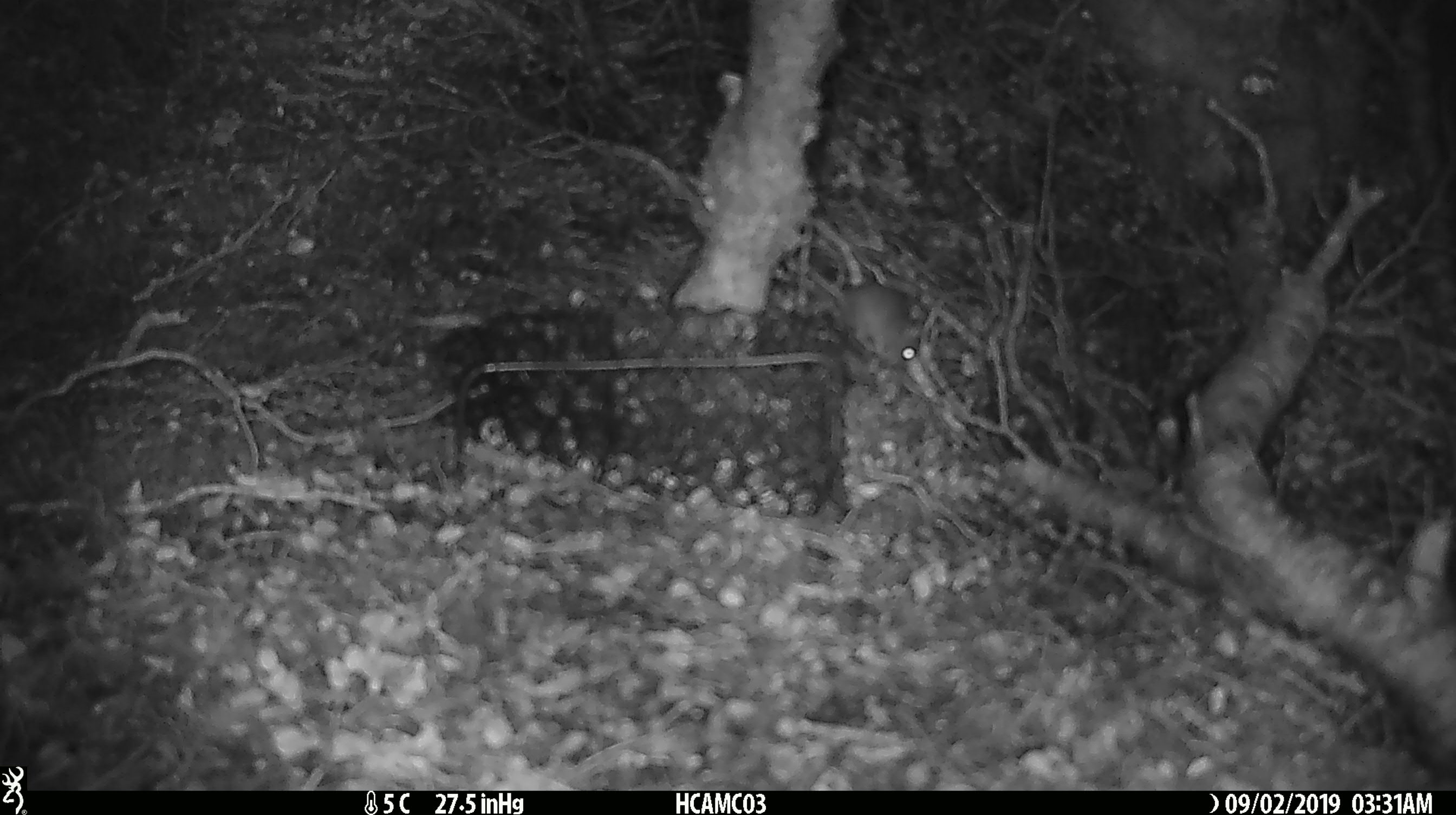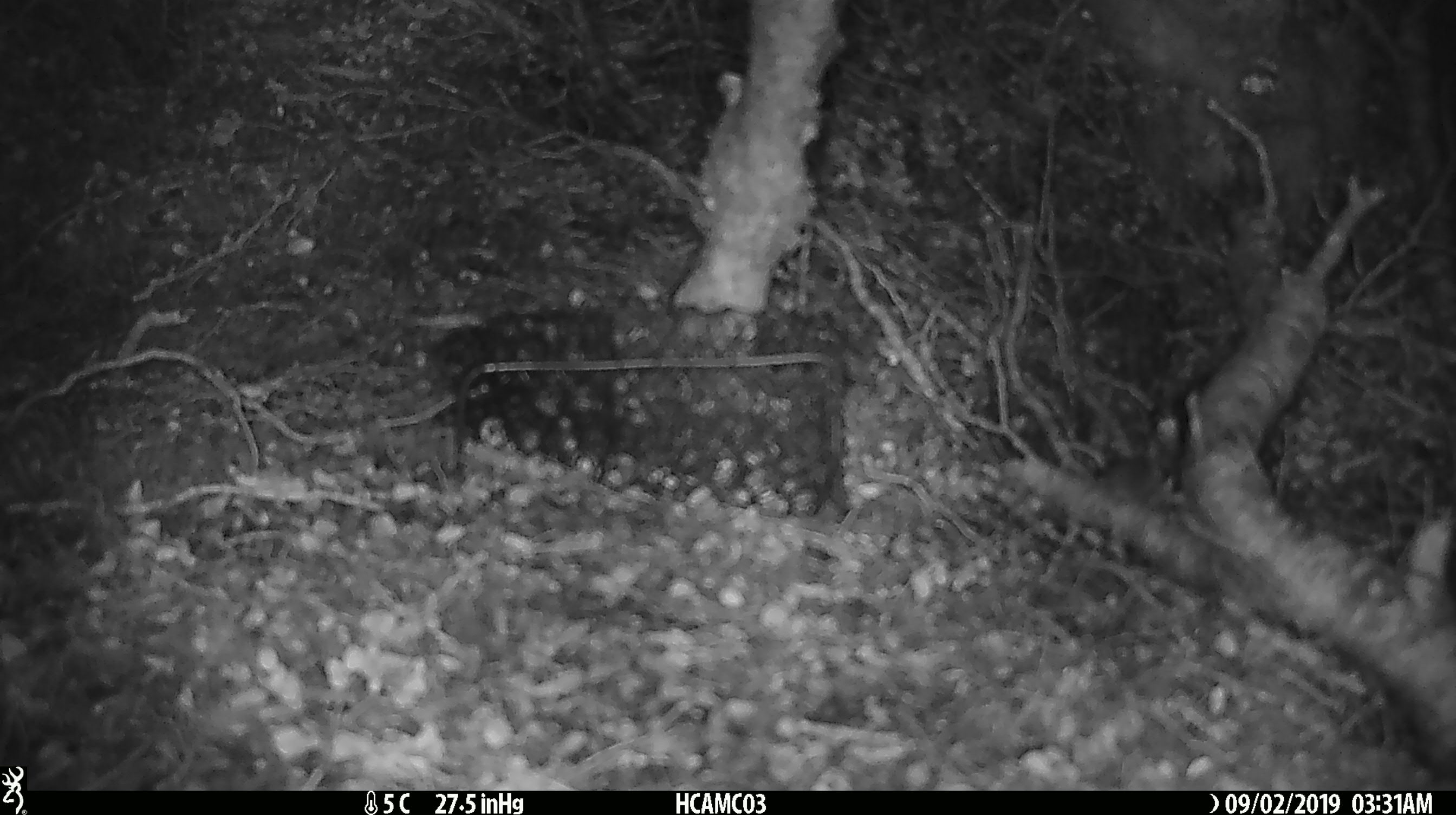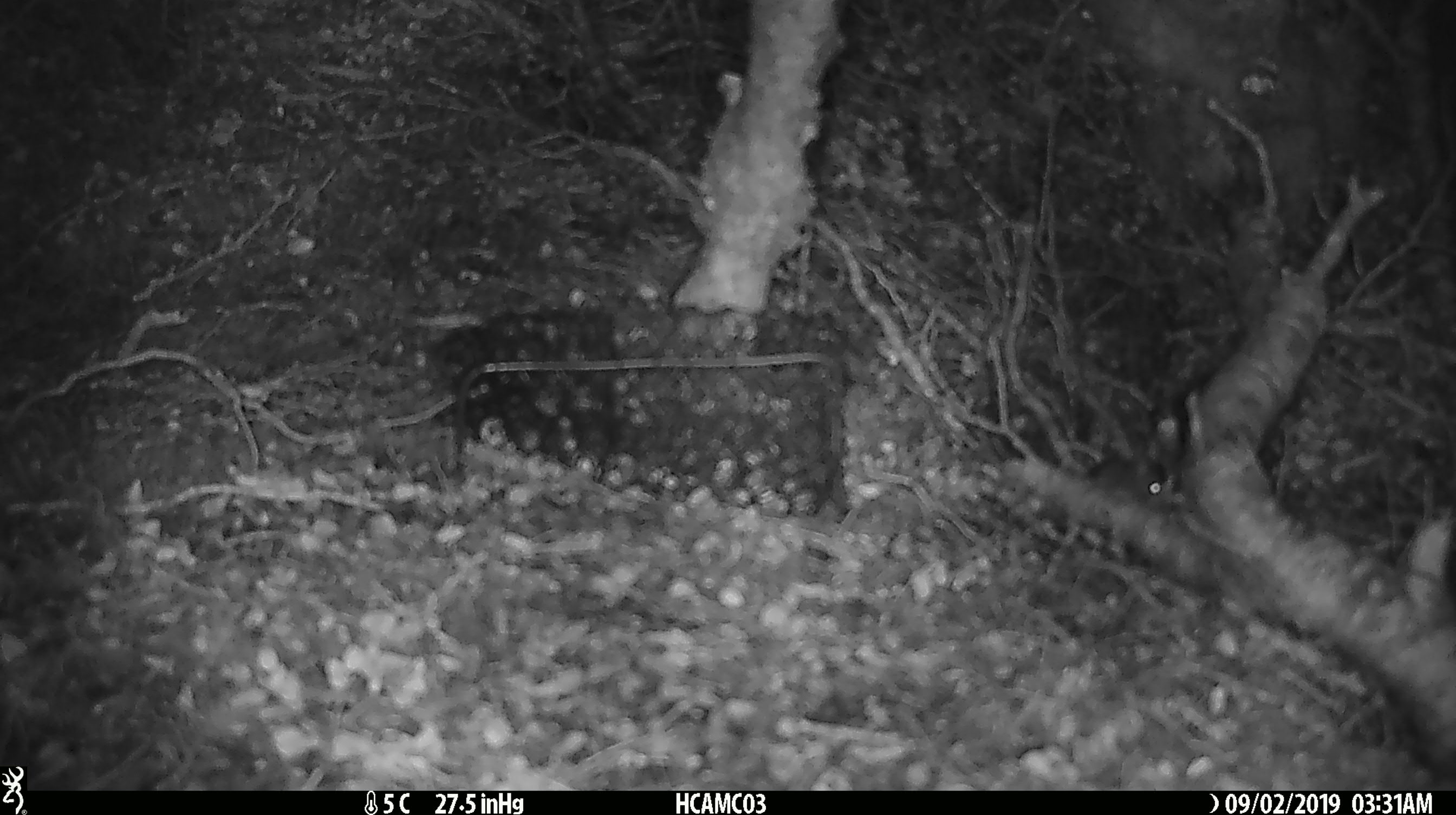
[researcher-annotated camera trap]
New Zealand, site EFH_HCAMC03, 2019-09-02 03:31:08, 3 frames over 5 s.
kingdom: Animalia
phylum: Chordata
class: Mammalia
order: Rodentia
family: Muridae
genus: Mus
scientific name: Mus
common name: mouse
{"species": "mouse (Mus)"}